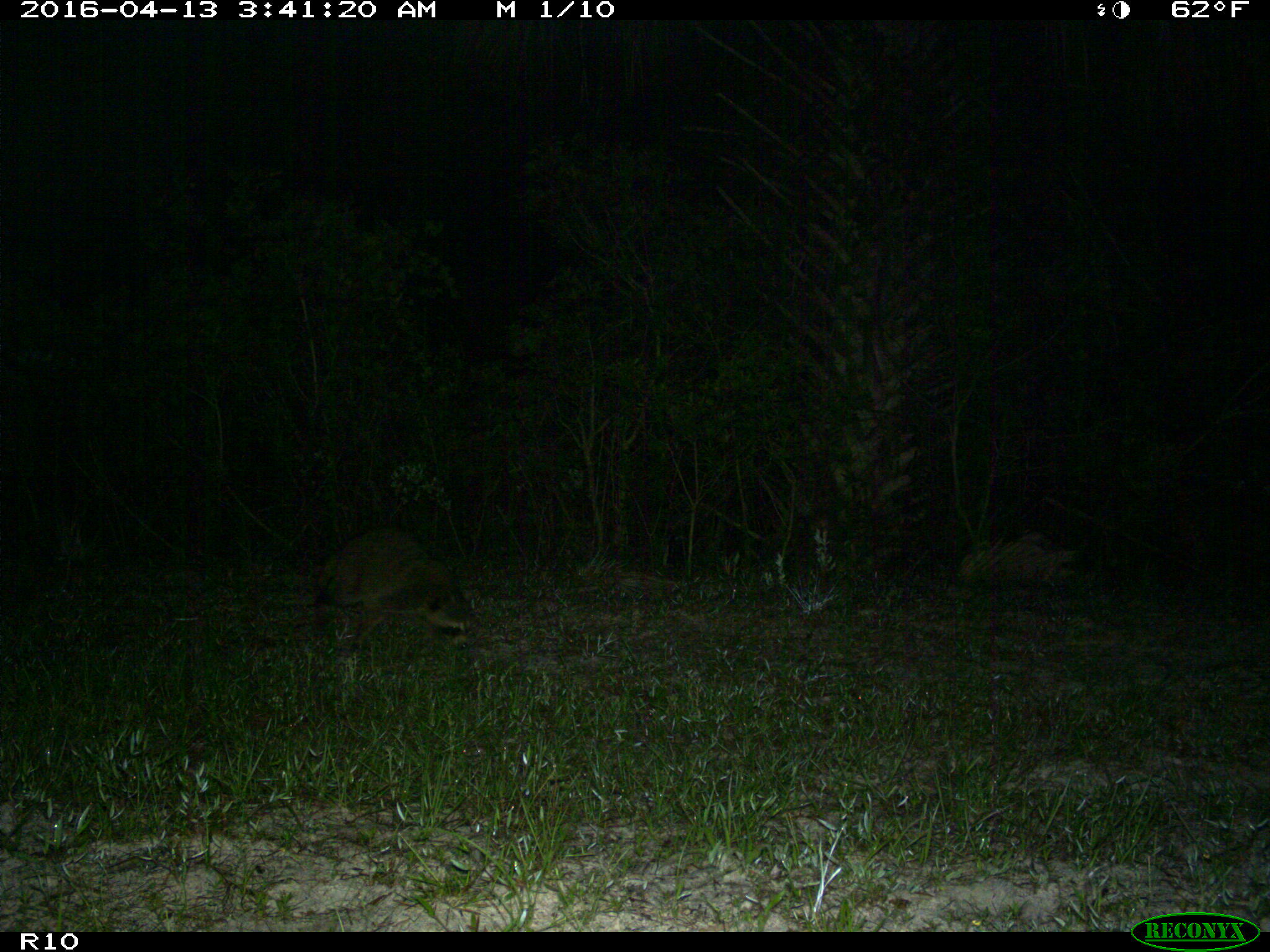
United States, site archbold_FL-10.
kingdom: Animalia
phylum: Chordata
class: Mammalia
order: Carnivora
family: Procyonidae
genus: Procyon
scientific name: Procyon lotor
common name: common raccoon